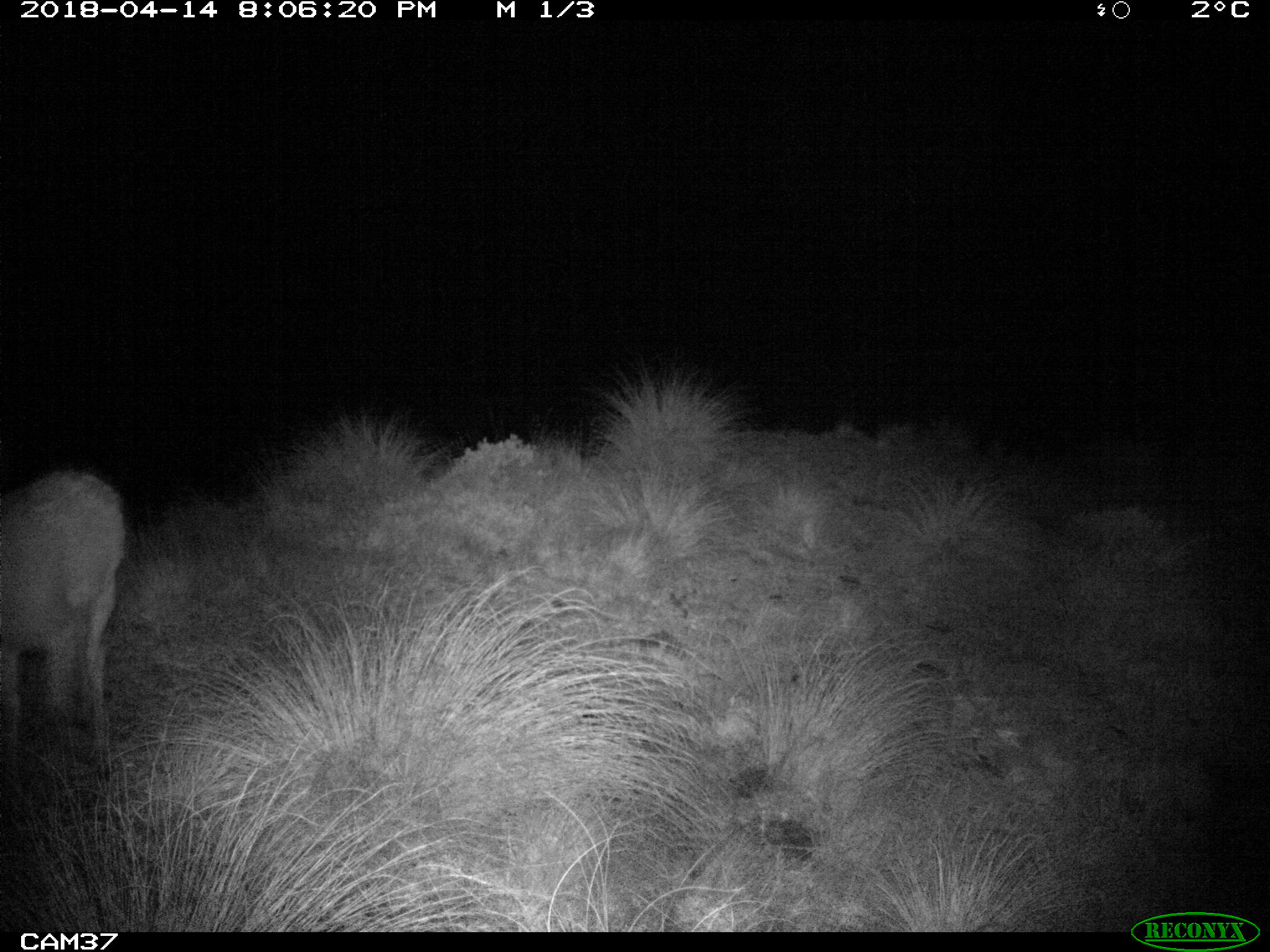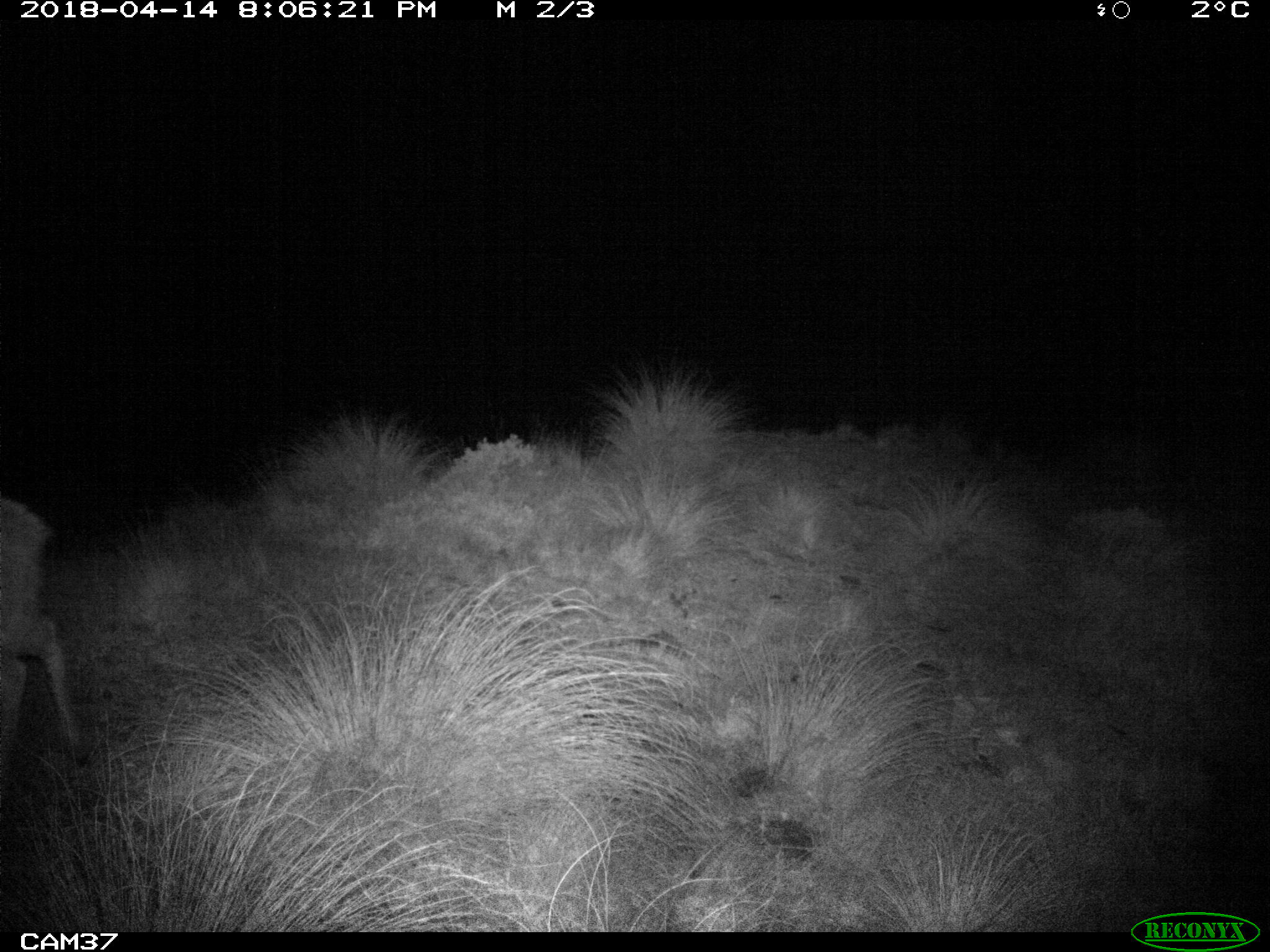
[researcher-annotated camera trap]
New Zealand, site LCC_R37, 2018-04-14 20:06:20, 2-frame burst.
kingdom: Animalia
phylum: Chordata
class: Mammalia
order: Artiodactyla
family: Cervidae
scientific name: Cervidae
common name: deer